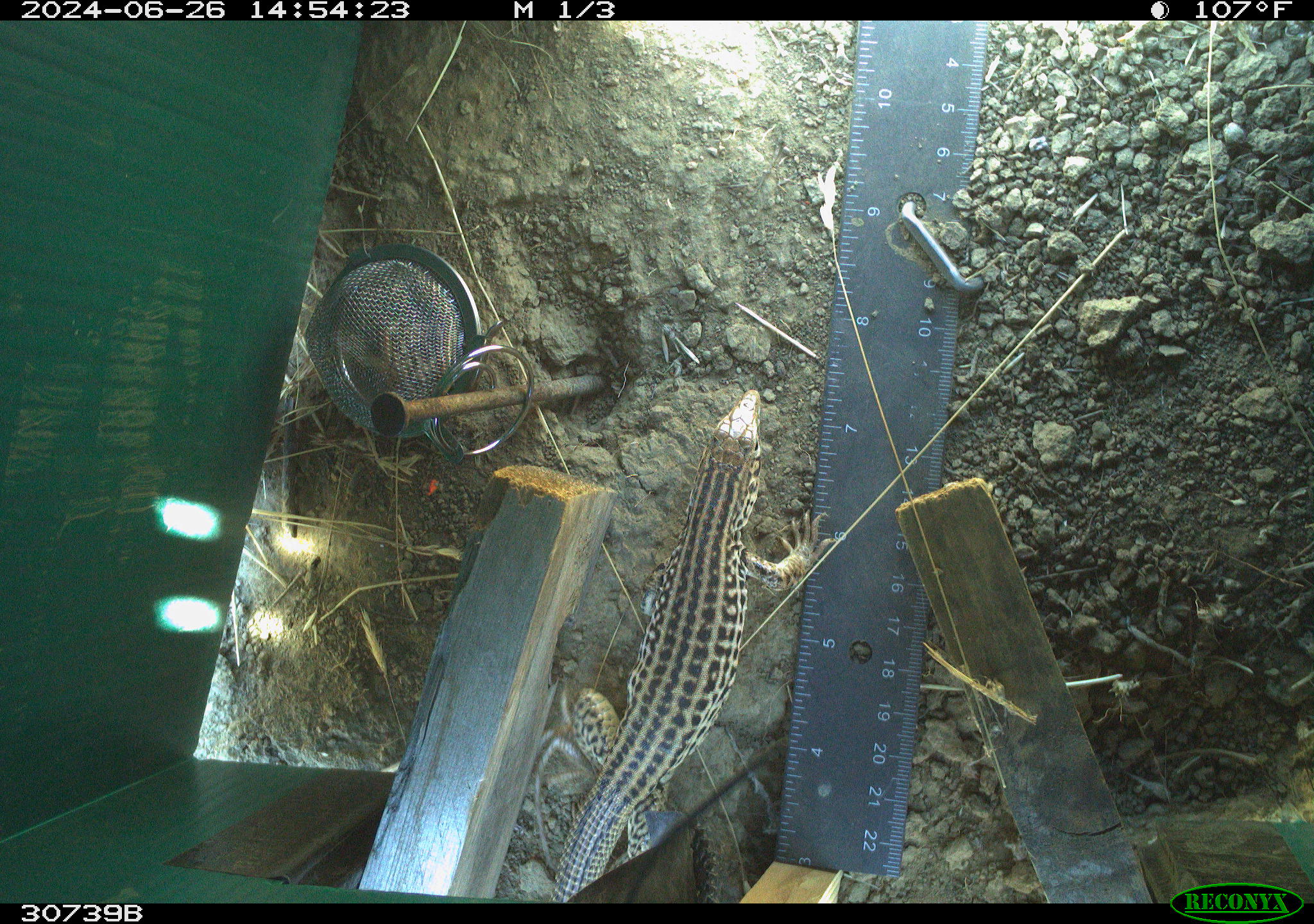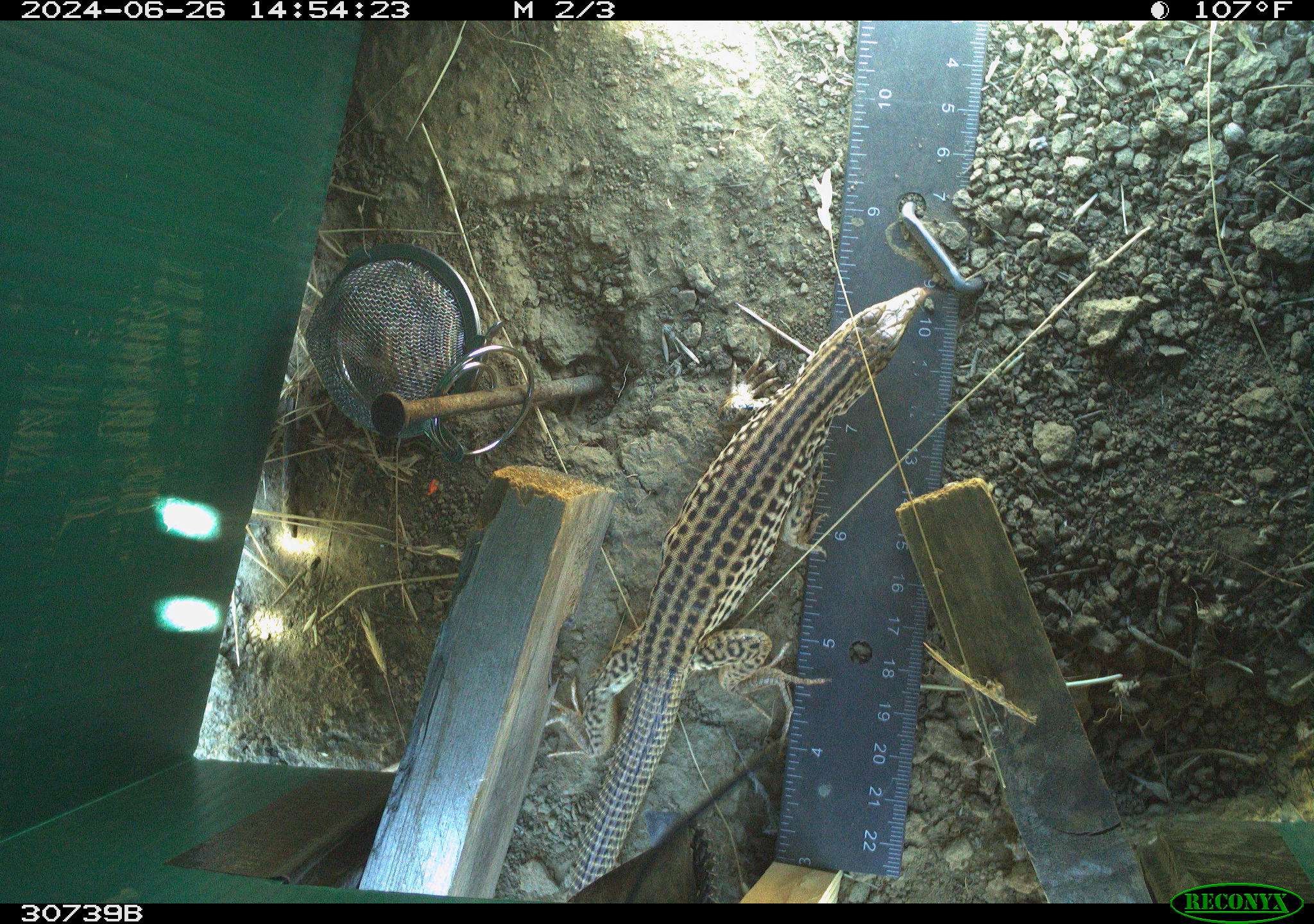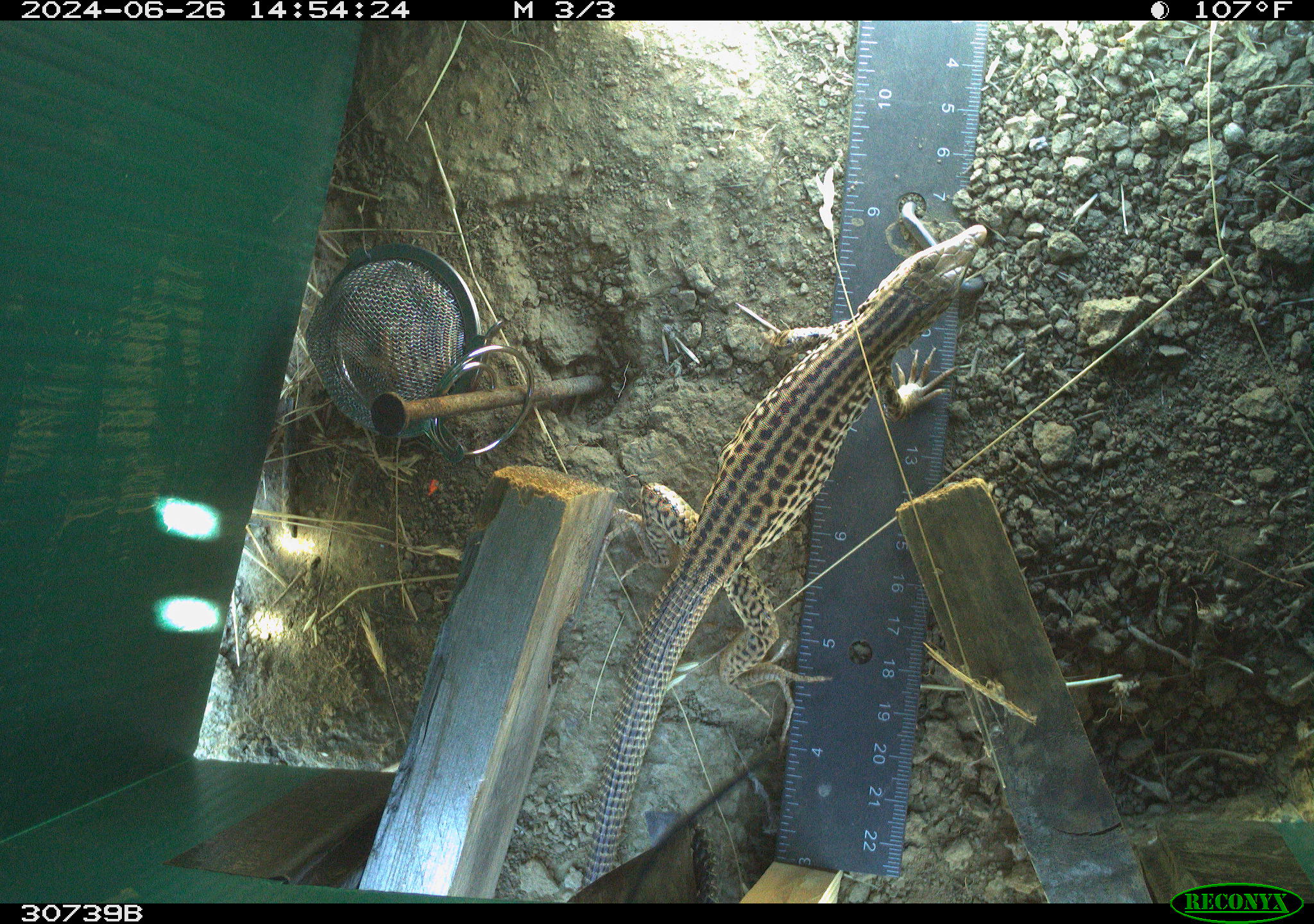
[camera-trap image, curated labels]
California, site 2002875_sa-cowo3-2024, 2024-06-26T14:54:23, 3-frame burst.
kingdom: Animalia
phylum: Chordata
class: Reptilia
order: Squamata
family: Teiidae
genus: Aspidoscelis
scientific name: Aspidoscelis tigris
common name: western whiptail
Western whiptail (Aspidoscelis tigris).